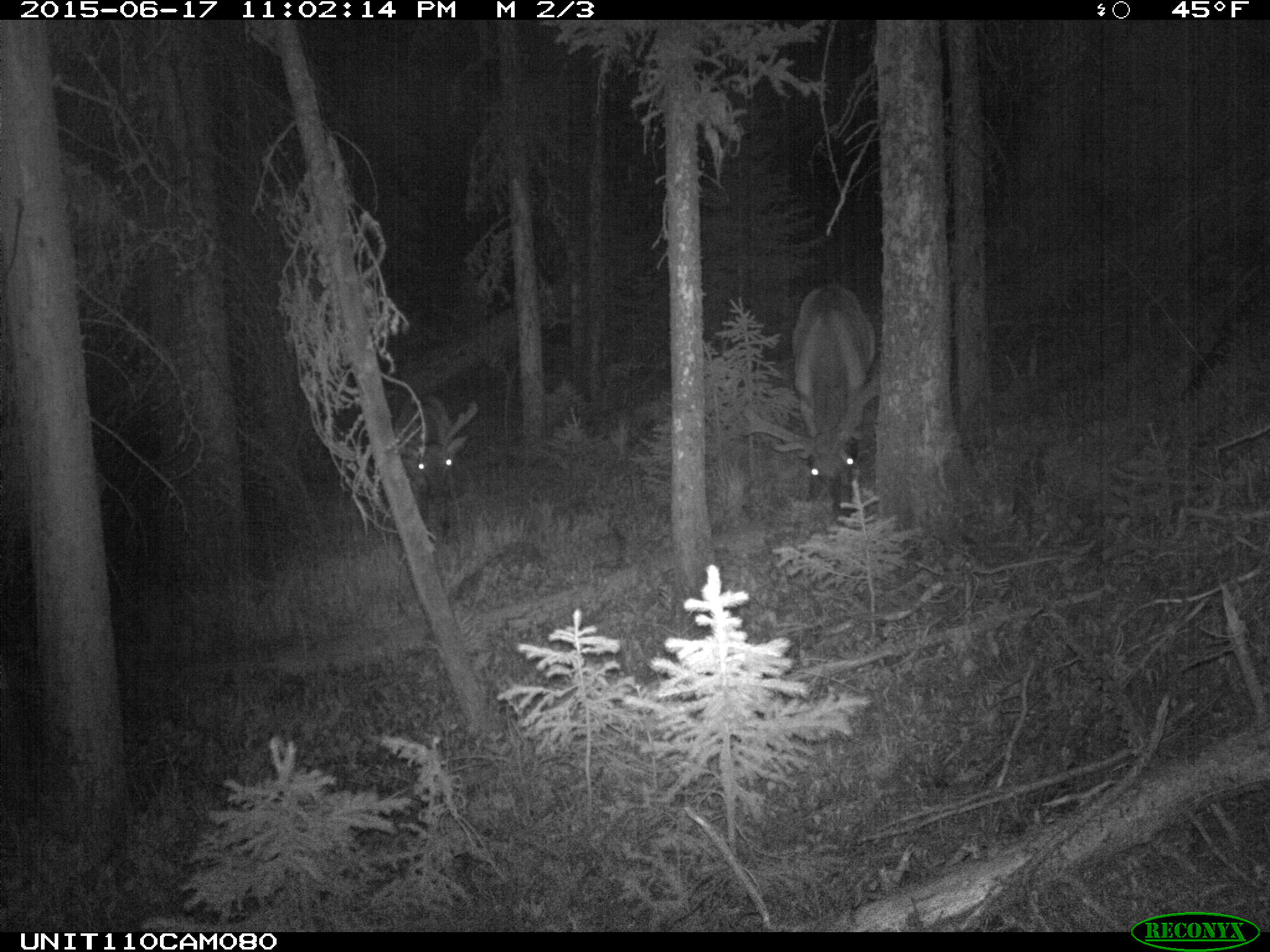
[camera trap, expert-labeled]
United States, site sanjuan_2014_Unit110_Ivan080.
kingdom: Animalia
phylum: Chordata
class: Mammalia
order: Artiodactyla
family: Cervidae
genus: Cervus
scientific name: Cervus elaphus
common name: red deer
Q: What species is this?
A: Cervus elaphus (red deer).